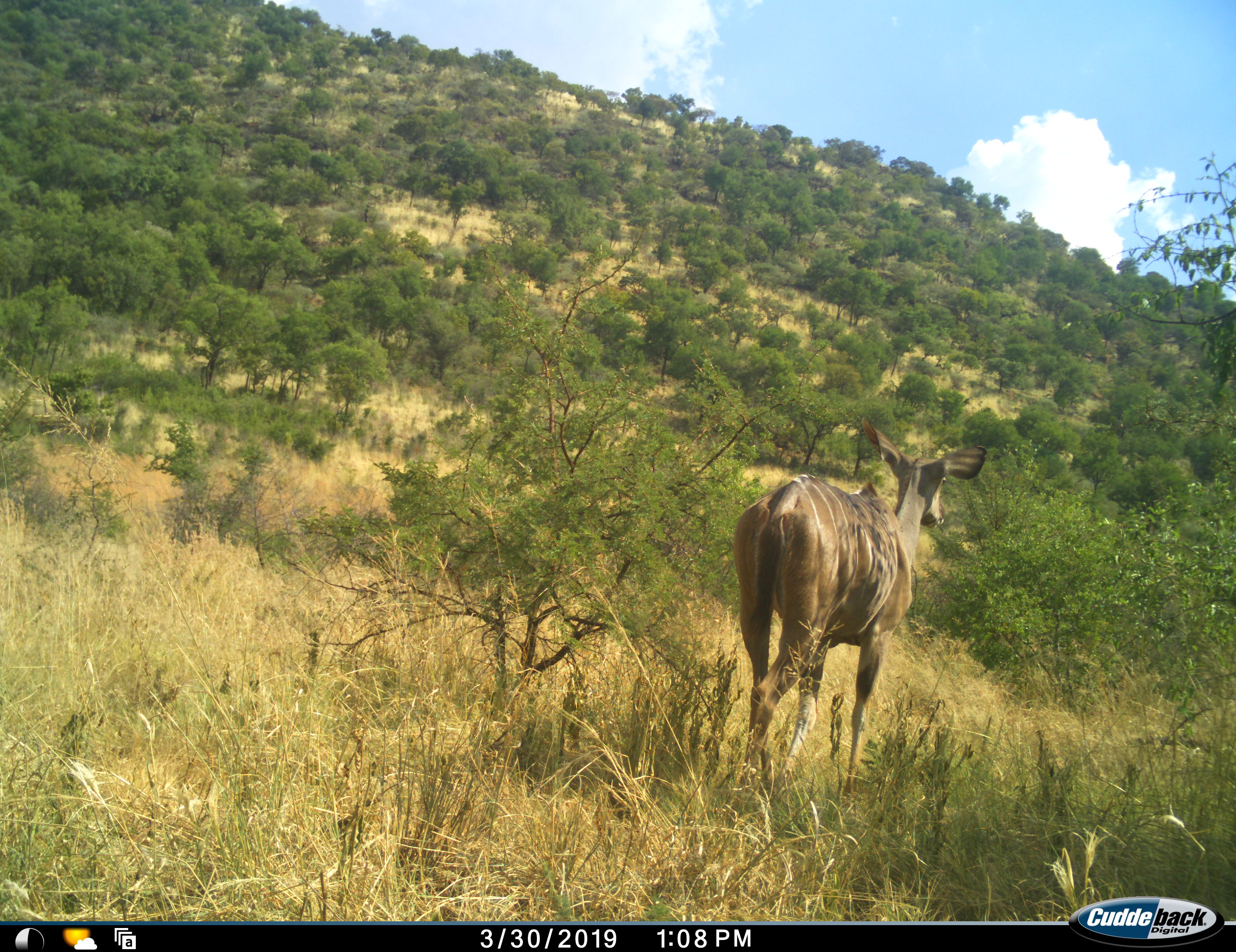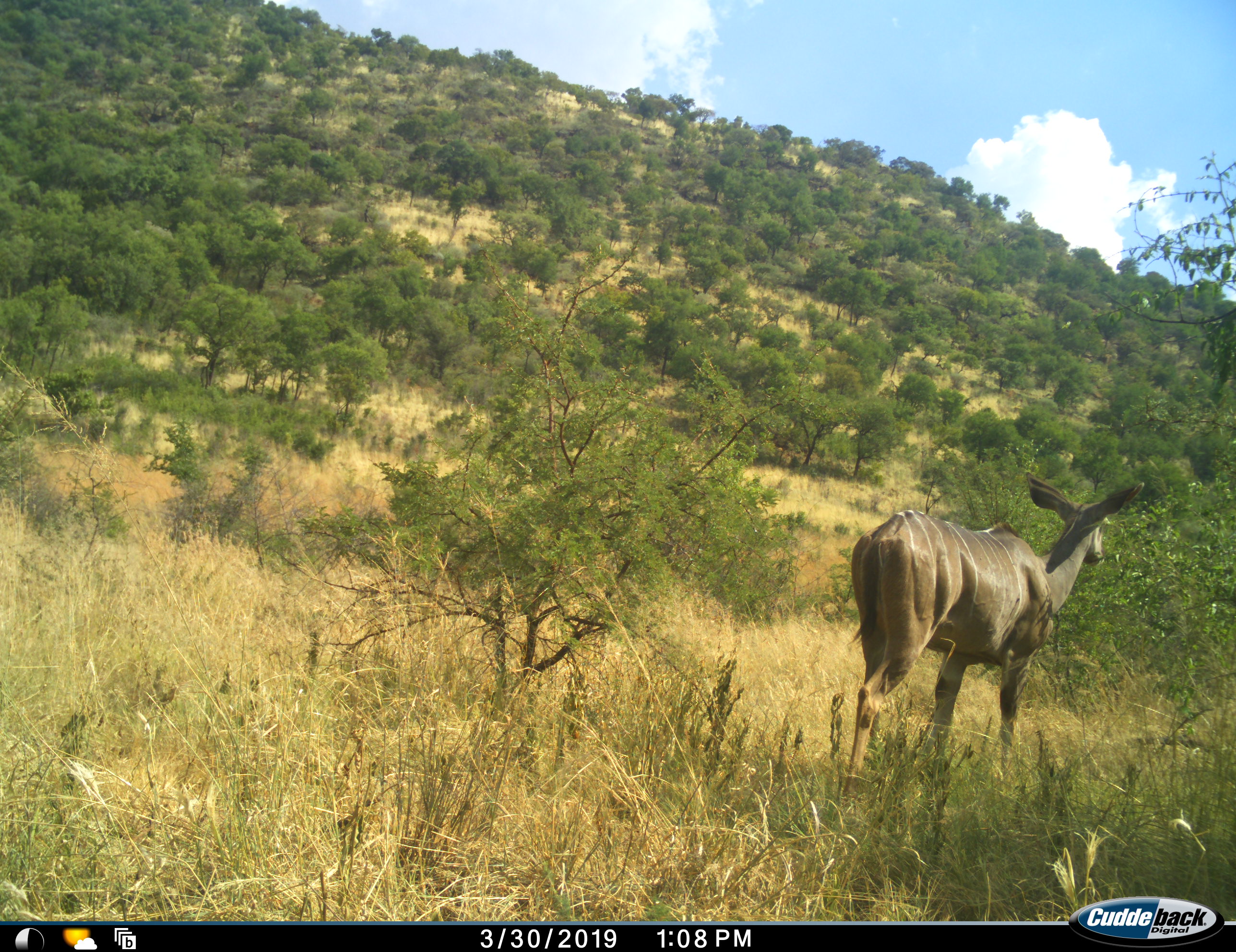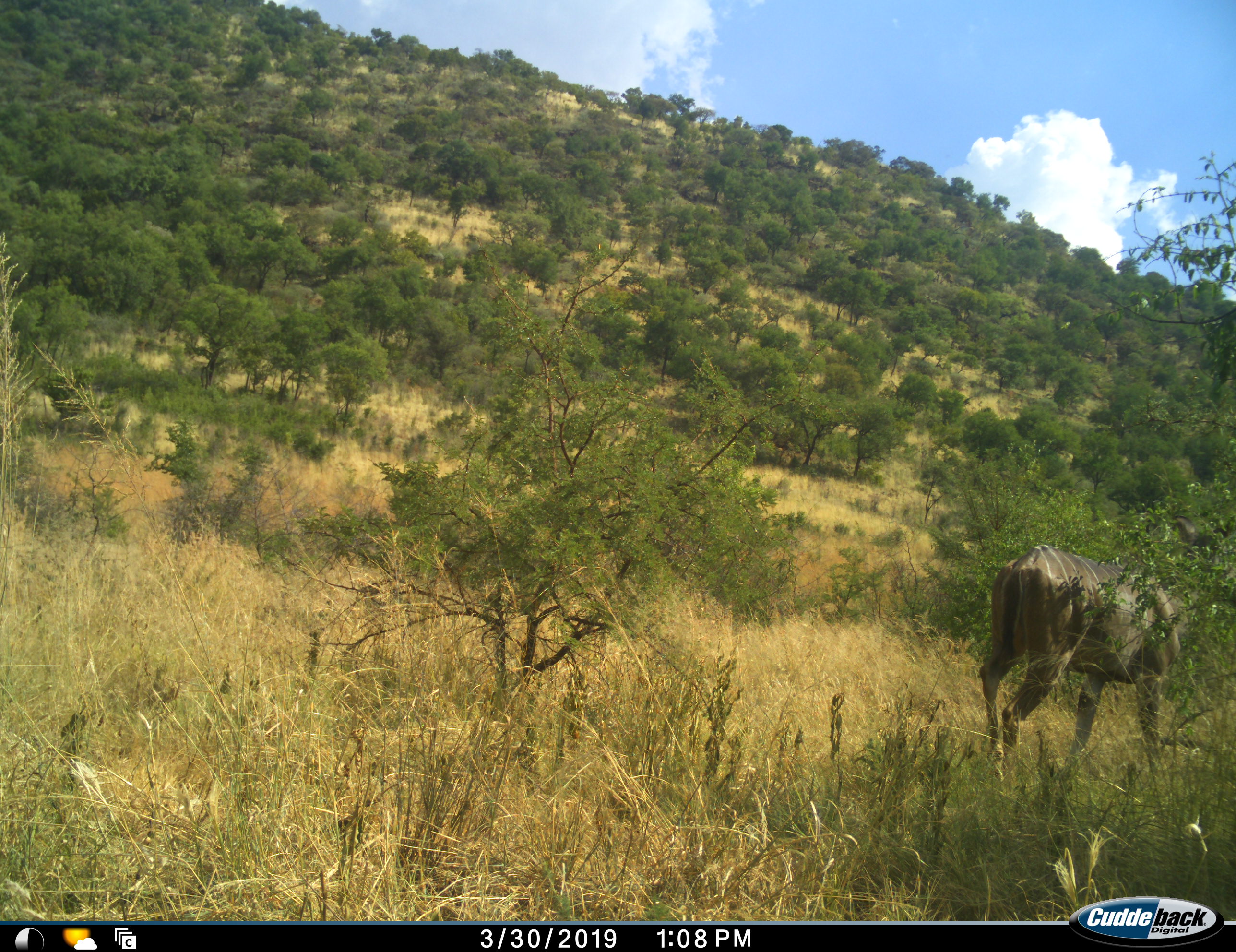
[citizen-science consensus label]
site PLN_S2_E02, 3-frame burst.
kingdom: Animalia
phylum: Chordata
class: Mammalia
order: Artiodactyla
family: Bovidae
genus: Tragelaphus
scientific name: Tragelaphus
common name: kudu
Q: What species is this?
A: Kudu (Tragelaphus).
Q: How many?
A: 1.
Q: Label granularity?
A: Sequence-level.